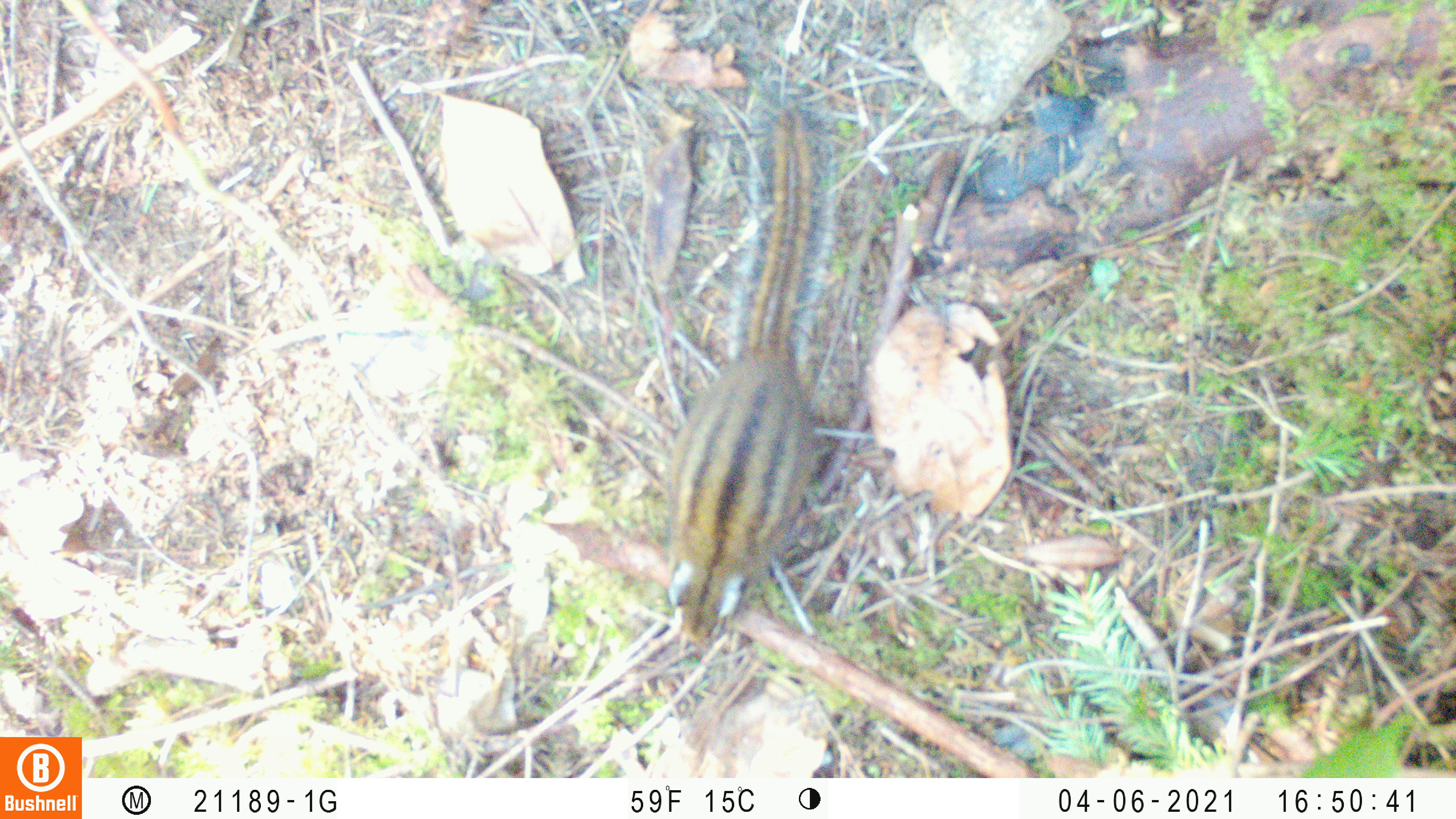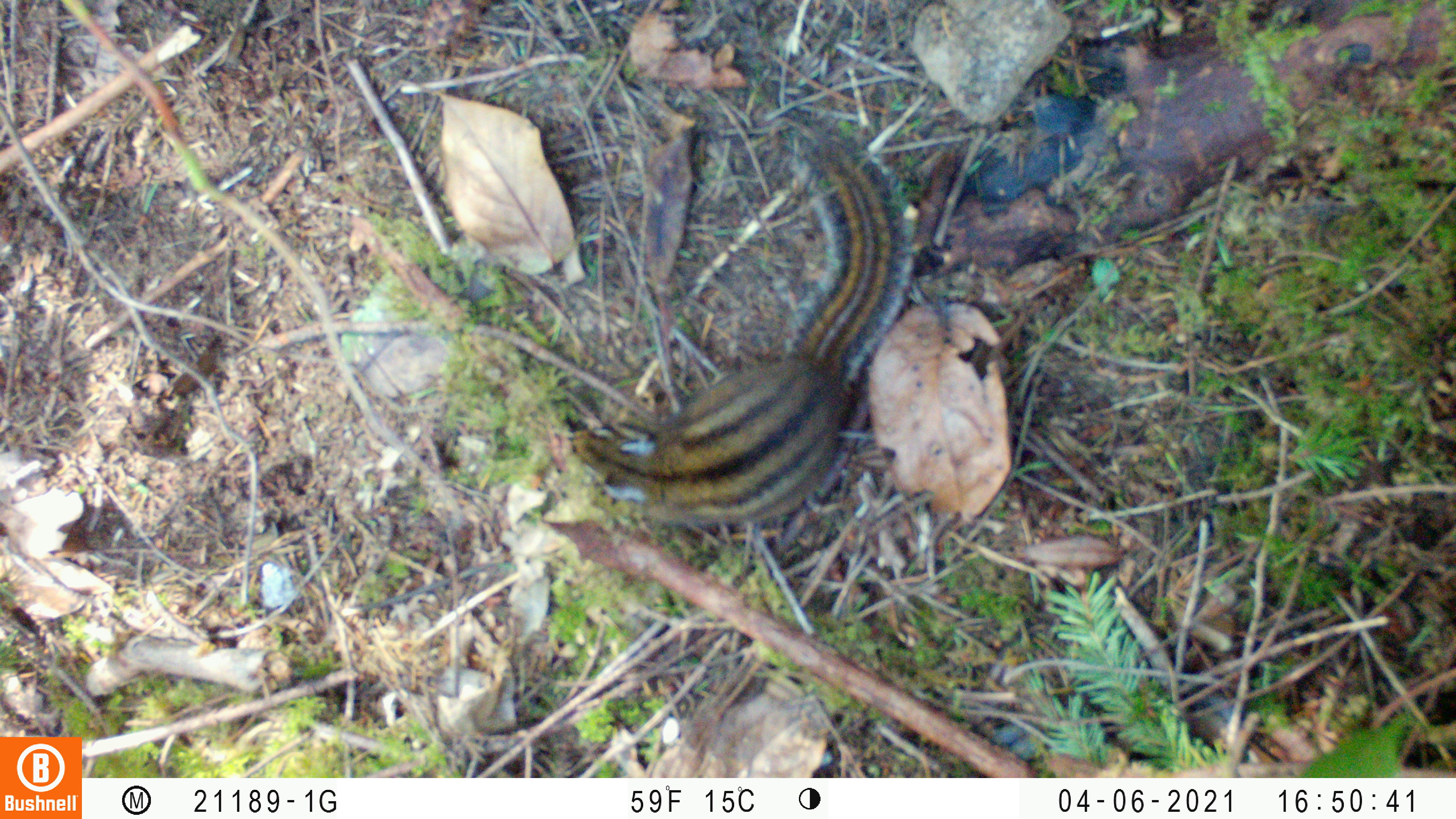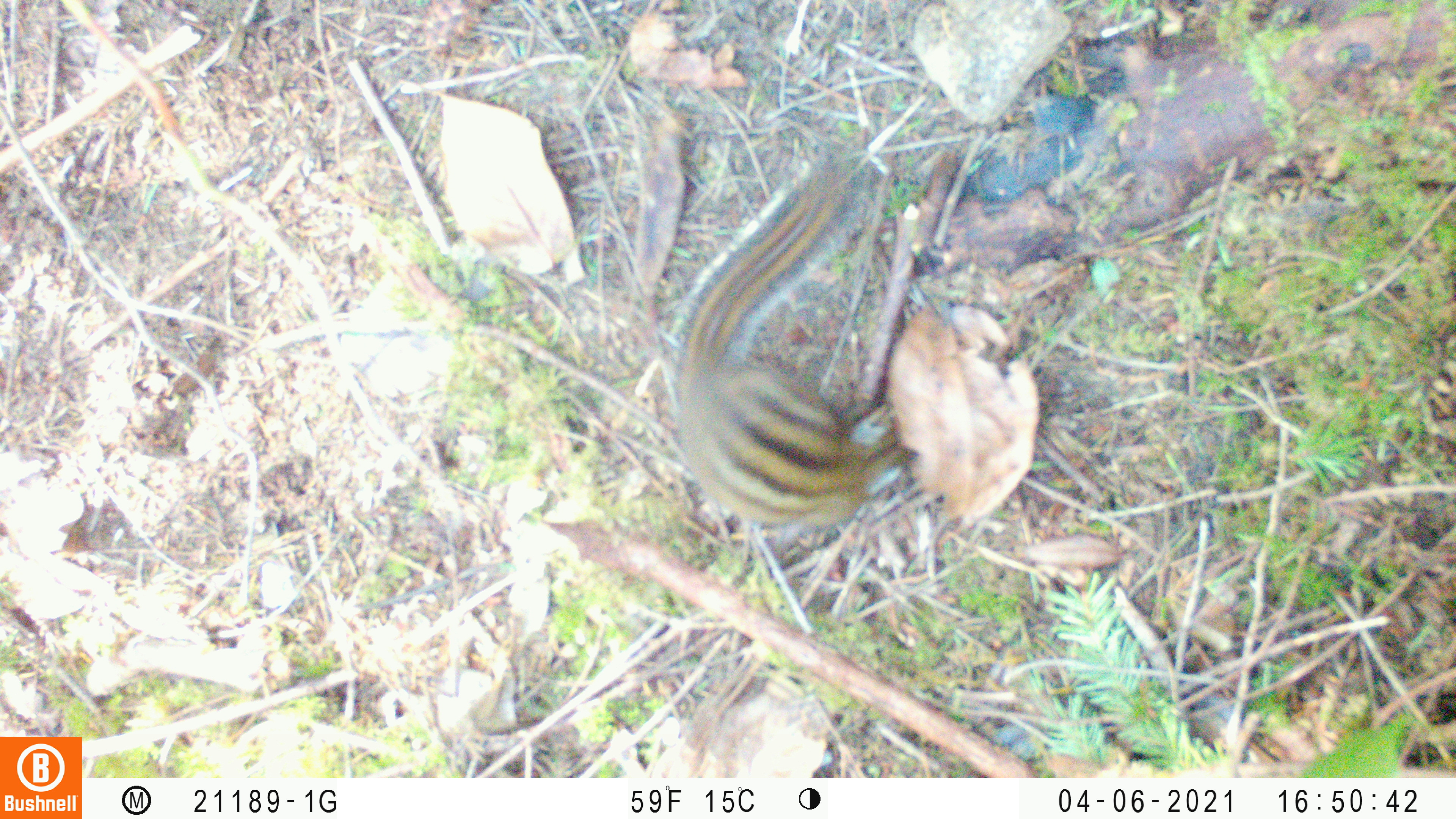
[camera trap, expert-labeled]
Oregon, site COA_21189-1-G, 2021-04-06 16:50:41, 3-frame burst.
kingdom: Animalia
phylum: Chordata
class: Mammalia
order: Rodentia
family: Sciuridae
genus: Neotamias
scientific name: Neotamias townsendii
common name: townsend's chipmunk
Townsend's chipmunk (Neotamias townsendii).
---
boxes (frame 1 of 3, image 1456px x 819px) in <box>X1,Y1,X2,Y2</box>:
townsend's chipmunk: <box>650,101,838,654</box>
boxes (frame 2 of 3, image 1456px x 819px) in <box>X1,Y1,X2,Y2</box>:
townsend's chipmunk: <box>560,118,917,535</box>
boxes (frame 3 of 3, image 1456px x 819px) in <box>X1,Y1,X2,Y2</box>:
townsend's chipmunk: <box>659,151,923,527</box>